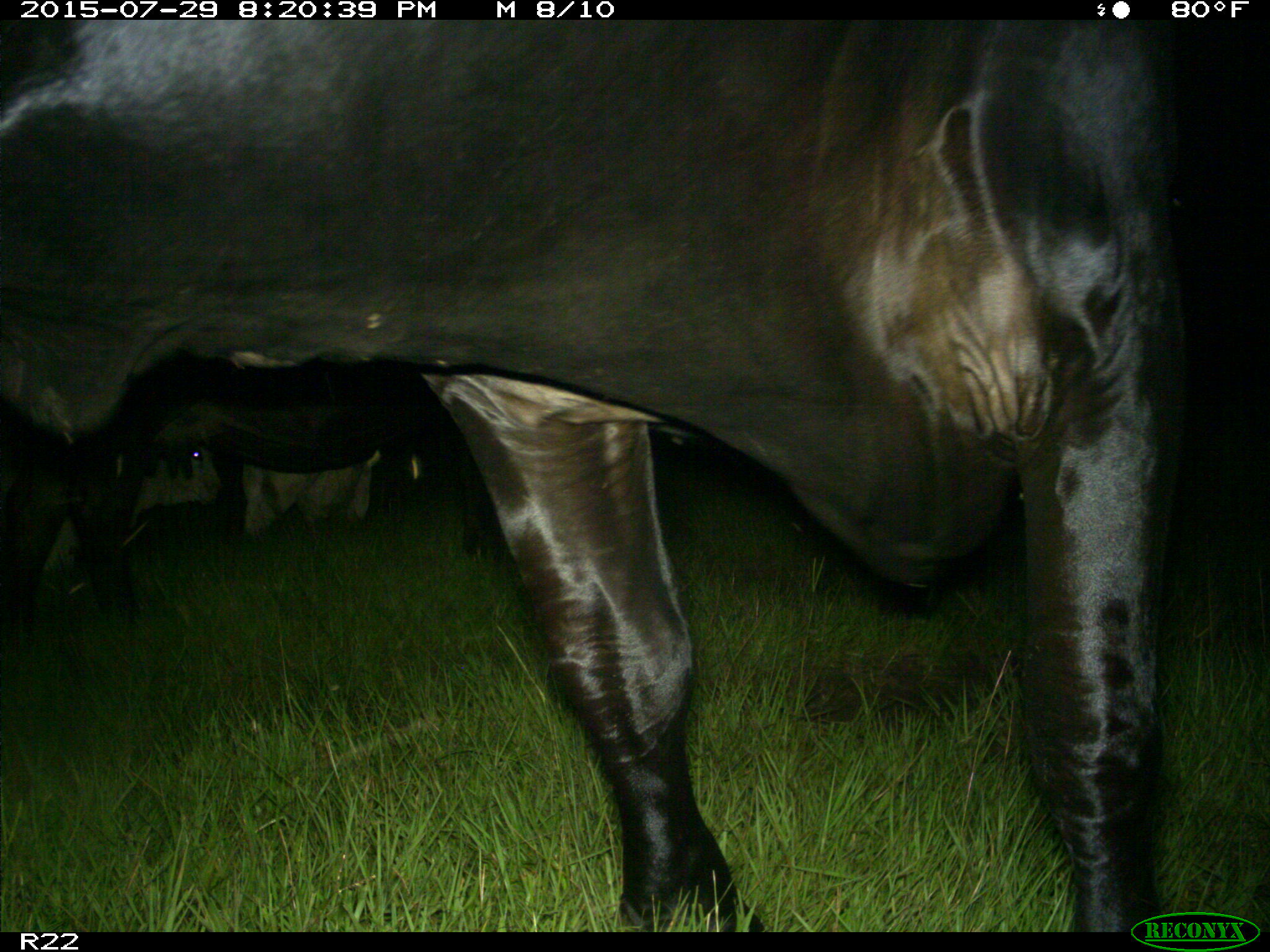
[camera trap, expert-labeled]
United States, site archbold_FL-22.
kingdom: Animalia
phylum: Chordata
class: Mammalia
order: Artiodactyla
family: Bovidae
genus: Bos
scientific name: Bos taurus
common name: domestic cow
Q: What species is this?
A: Bos taurus (domestic cow).